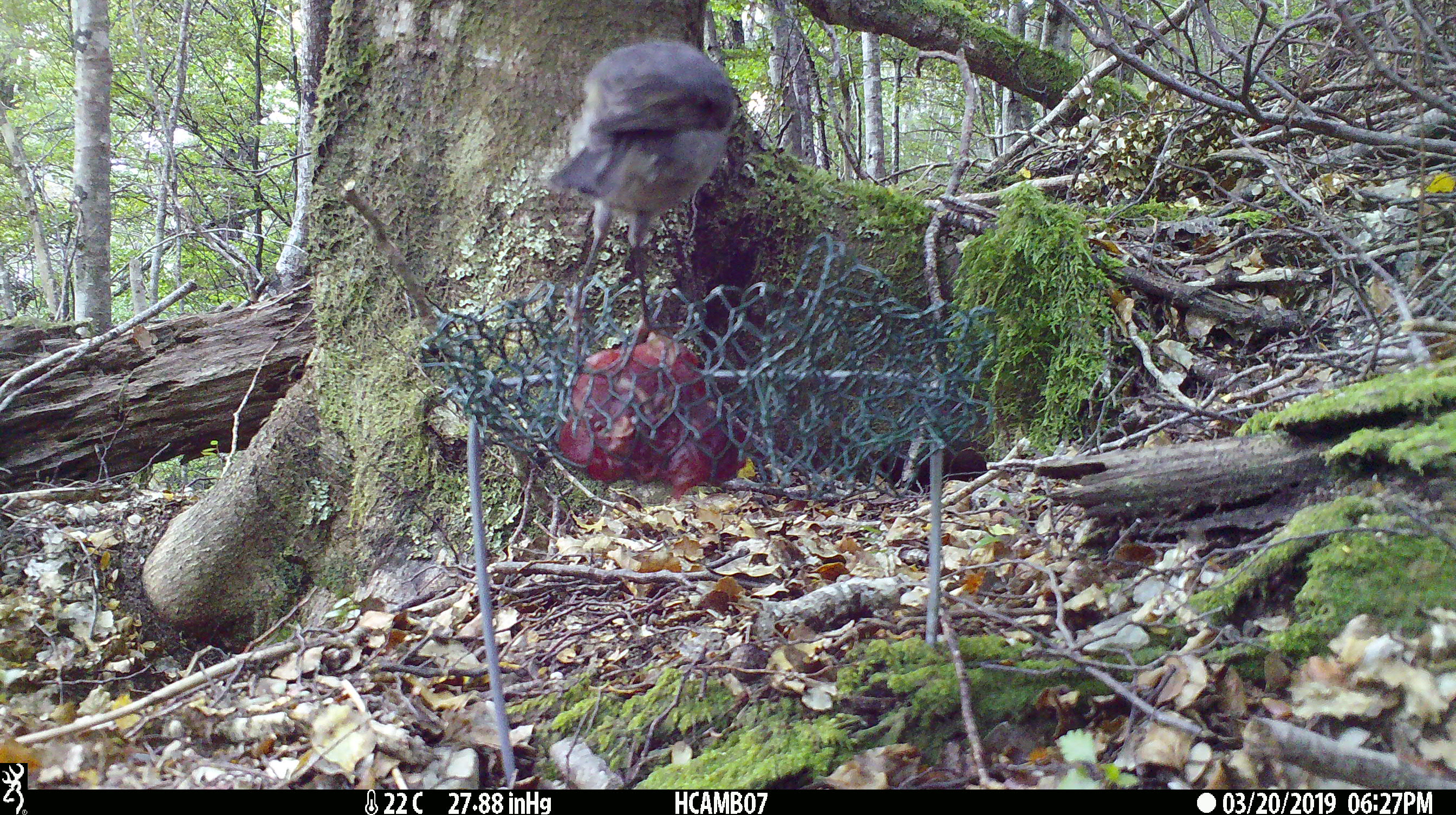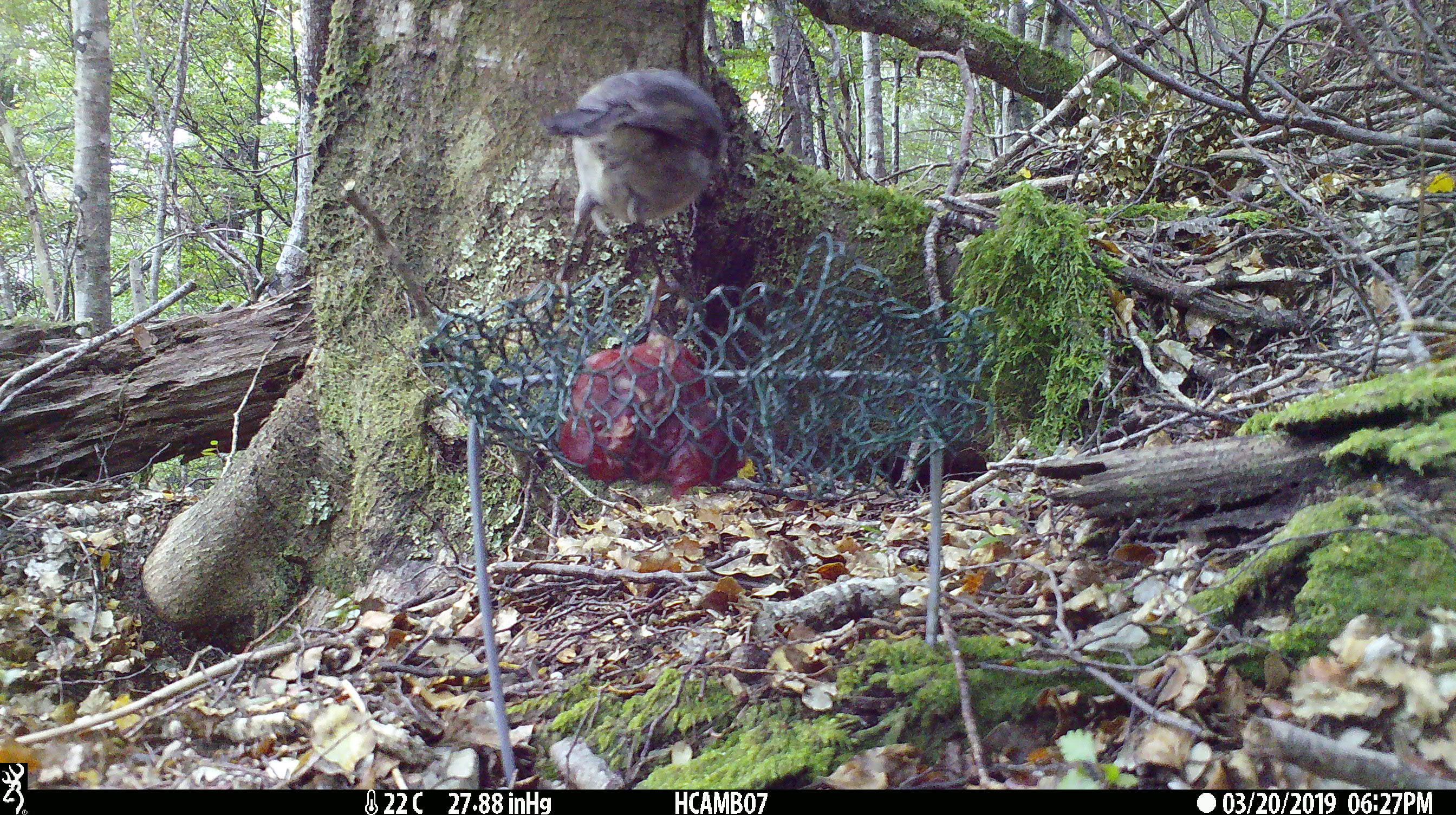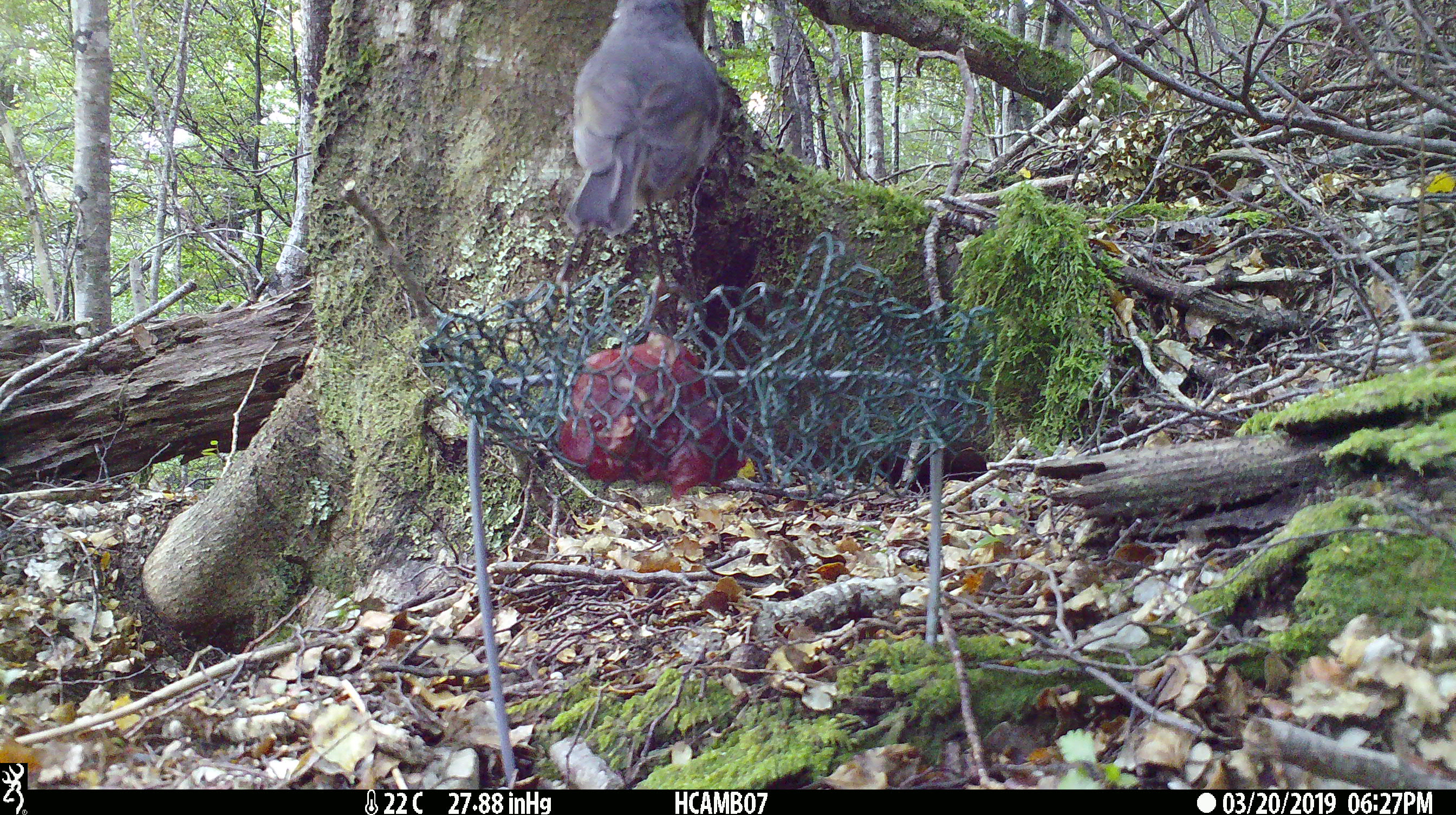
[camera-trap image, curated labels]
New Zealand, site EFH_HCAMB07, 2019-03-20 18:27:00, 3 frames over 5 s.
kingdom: Animalia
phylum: Chordata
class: Aves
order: Passeriformes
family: Petroicidae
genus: Petroica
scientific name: Petroica australis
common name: new zealand robin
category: robin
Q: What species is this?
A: Robin (new zealand robin) (Petroica australis).